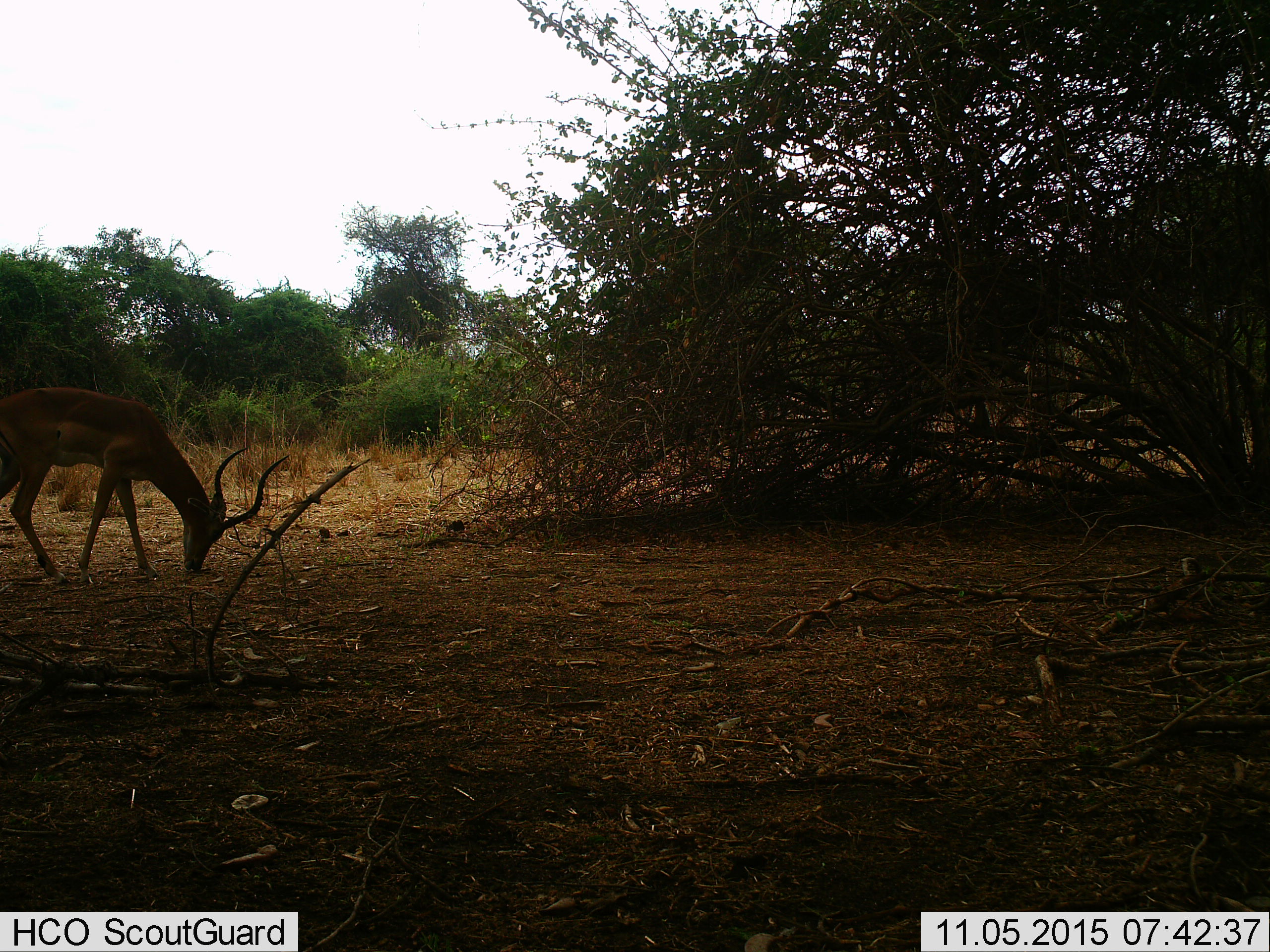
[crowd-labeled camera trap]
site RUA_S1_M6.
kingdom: Animalia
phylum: Chordata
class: Mammalia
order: Artiodactyla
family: Bovidae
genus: Aepyceros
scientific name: Aepyceros melampus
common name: impala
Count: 1.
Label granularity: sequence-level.